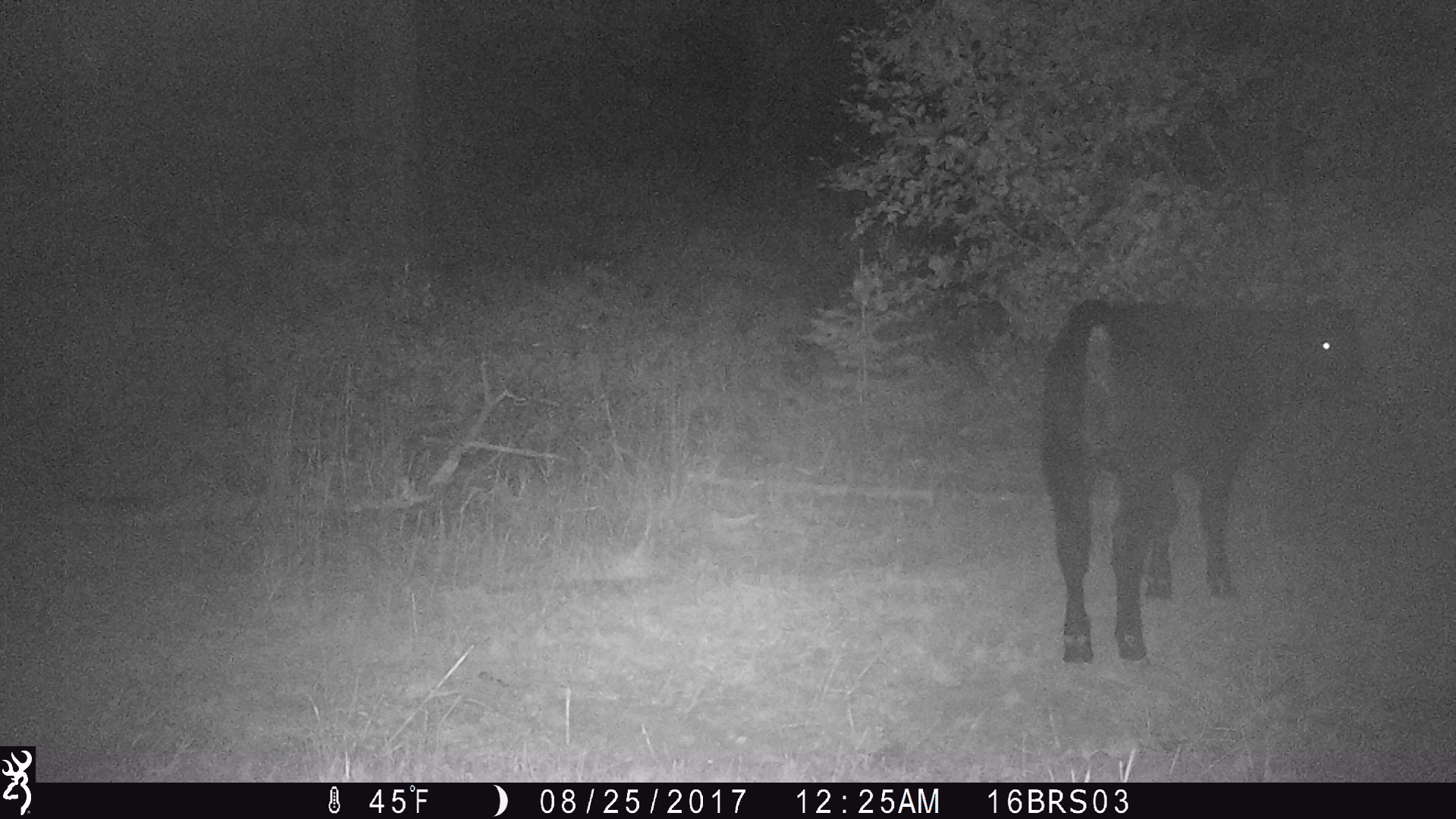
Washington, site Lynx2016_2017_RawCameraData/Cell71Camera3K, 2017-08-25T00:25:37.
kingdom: Animalia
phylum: Chordata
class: Mammalia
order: Artiodactyla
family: Bovidae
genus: Bos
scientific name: Bos taurus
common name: domestic cattle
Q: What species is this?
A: Domestic cattle (Bos taurus).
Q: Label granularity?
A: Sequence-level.